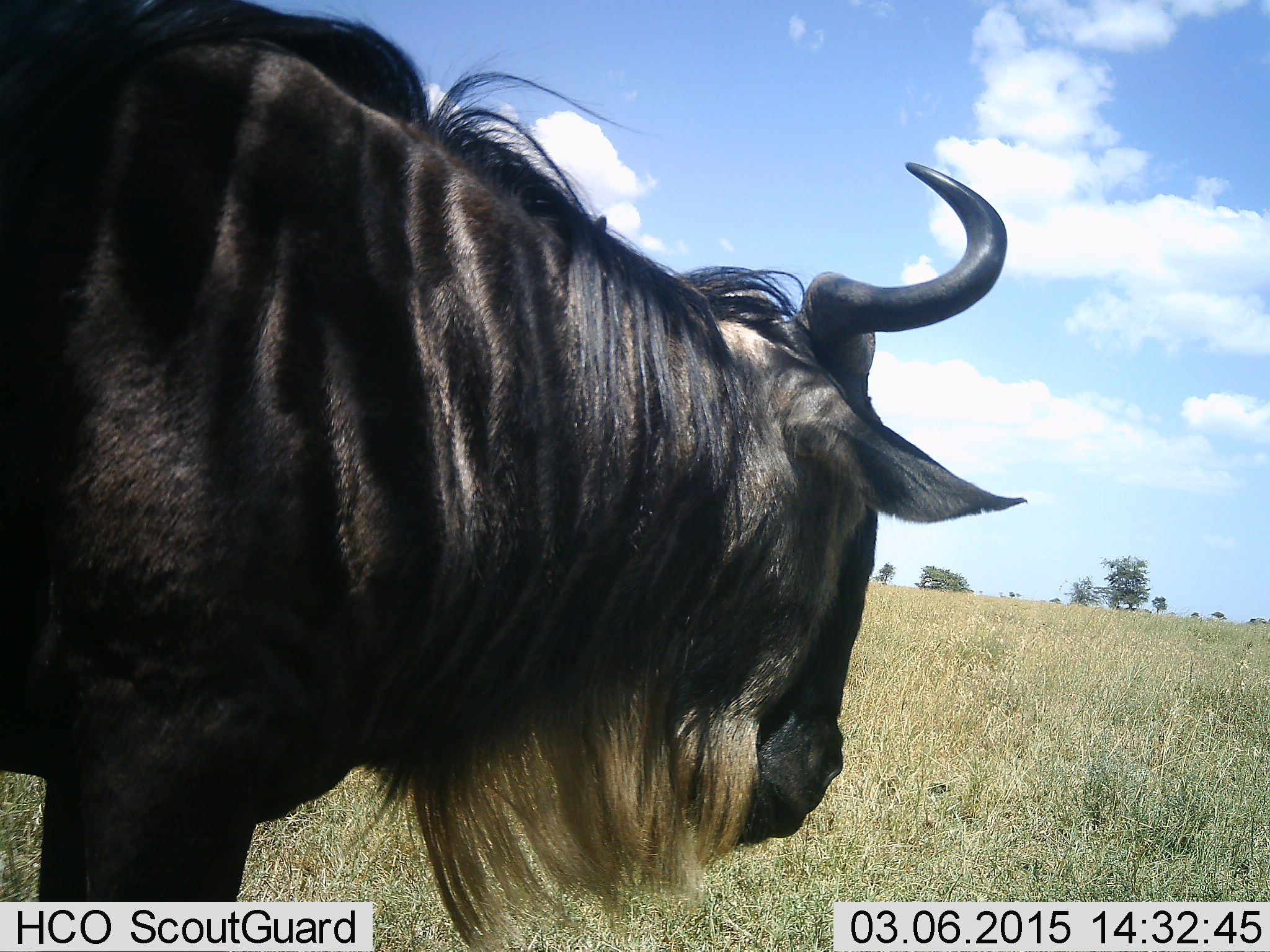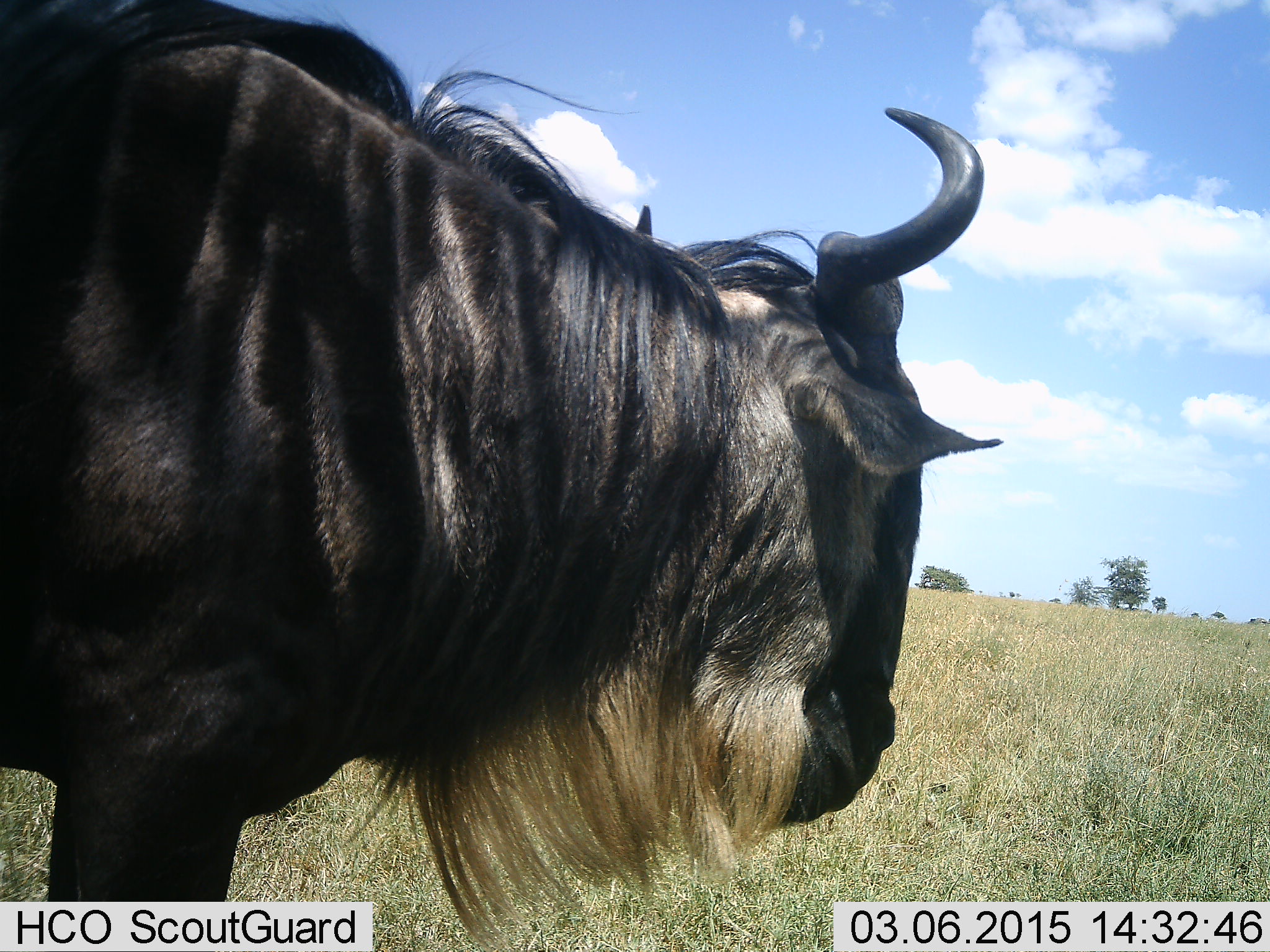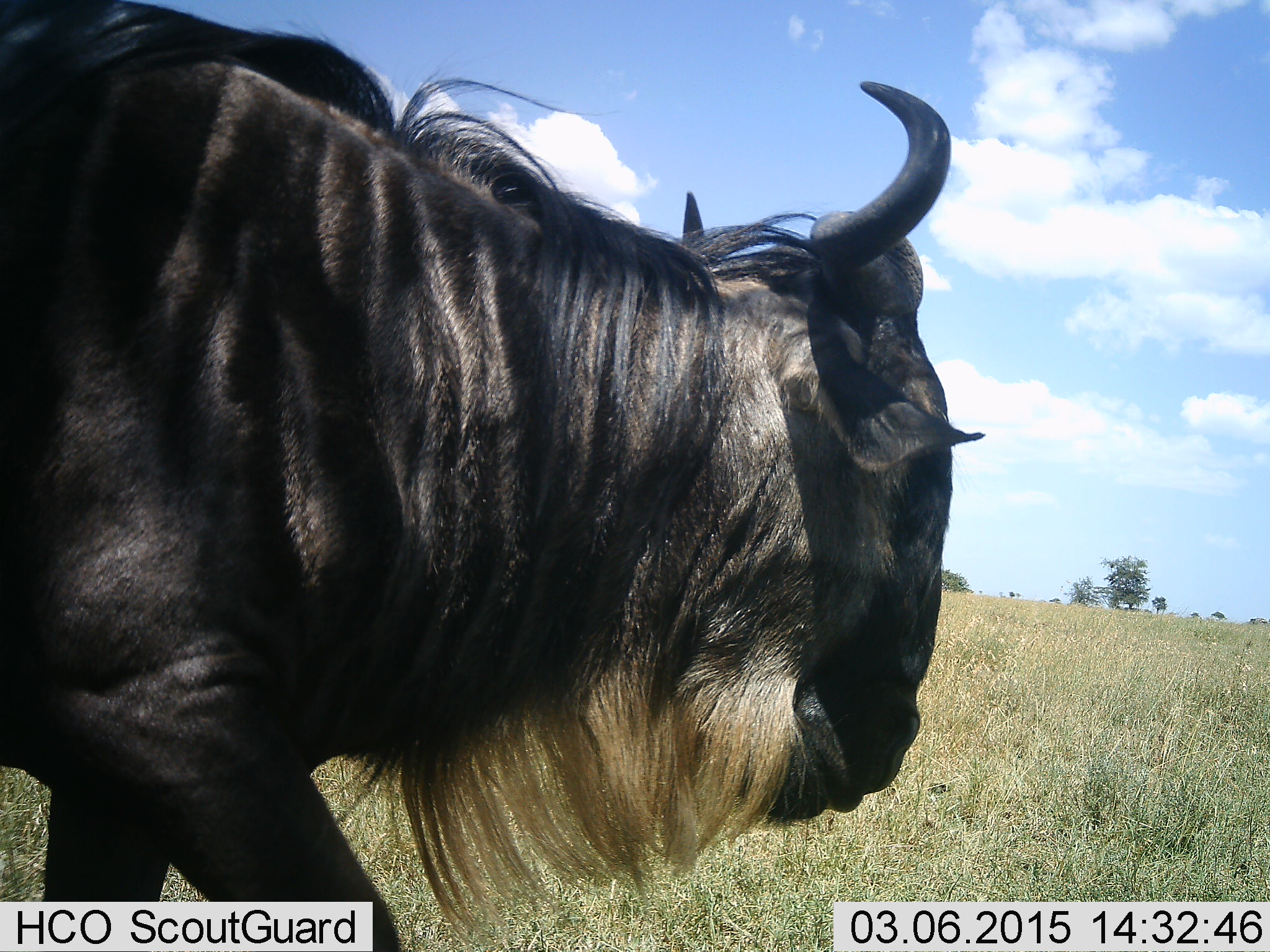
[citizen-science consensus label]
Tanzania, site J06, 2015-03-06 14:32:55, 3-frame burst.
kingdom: Animalia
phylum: Chordata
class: Mammalia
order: Artiodactyla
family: Bovidae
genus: Connochaetes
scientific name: Connochaetes taurinus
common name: blue wildebeest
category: wildebeest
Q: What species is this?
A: Wildebeest (blue wildebeest) (Connochaetes taurinus).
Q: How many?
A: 1.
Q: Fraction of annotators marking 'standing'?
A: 100%.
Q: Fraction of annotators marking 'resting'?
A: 0%.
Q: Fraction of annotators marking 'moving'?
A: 0%.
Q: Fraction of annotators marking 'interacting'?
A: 0%.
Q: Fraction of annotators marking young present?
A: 0%.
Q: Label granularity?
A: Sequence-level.